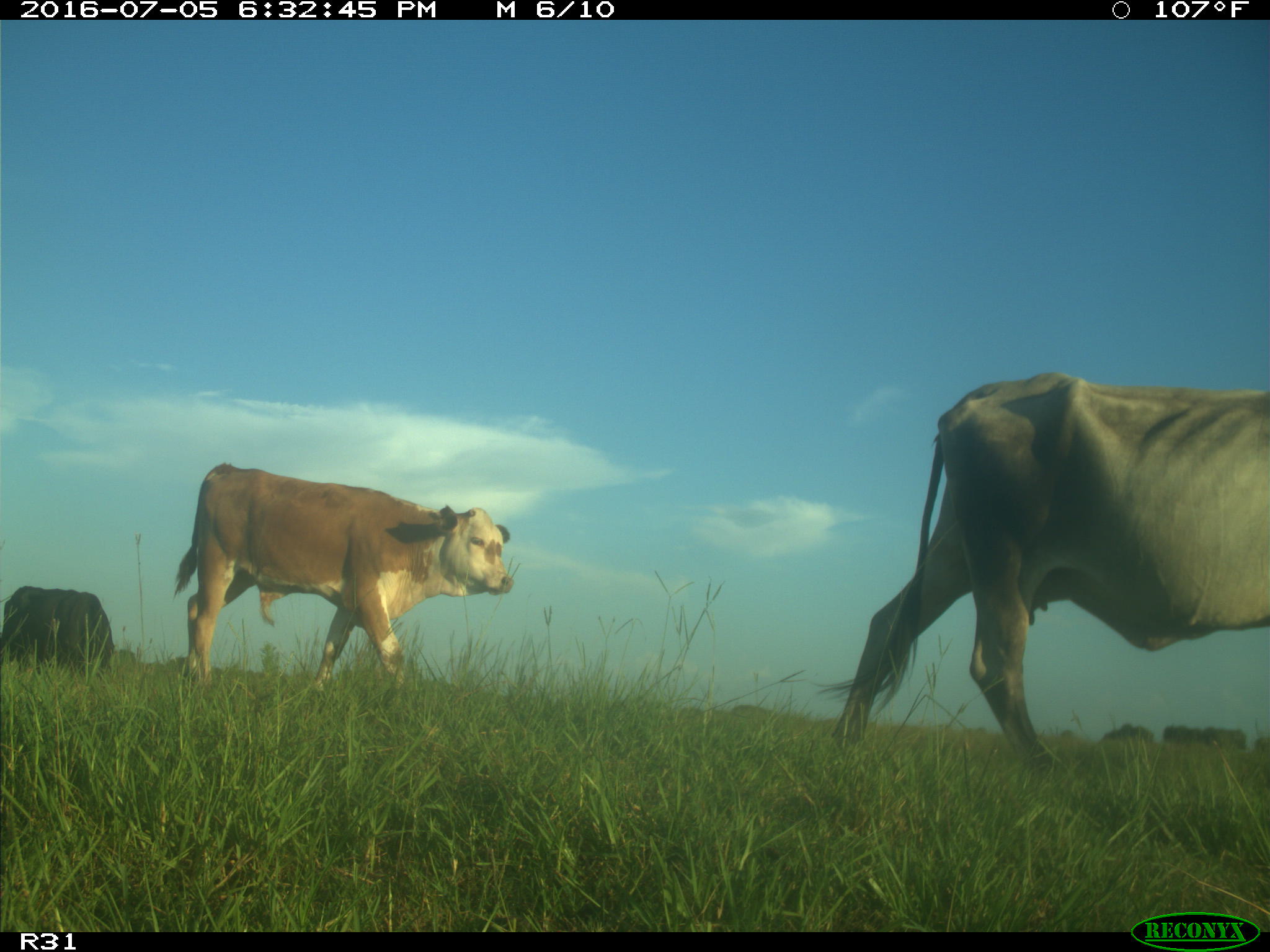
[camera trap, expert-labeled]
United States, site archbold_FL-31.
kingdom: Animalia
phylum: Chordata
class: Mammalia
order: Artiodactyla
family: Bovidae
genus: Bos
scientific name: Bos taurus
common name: domestic cow